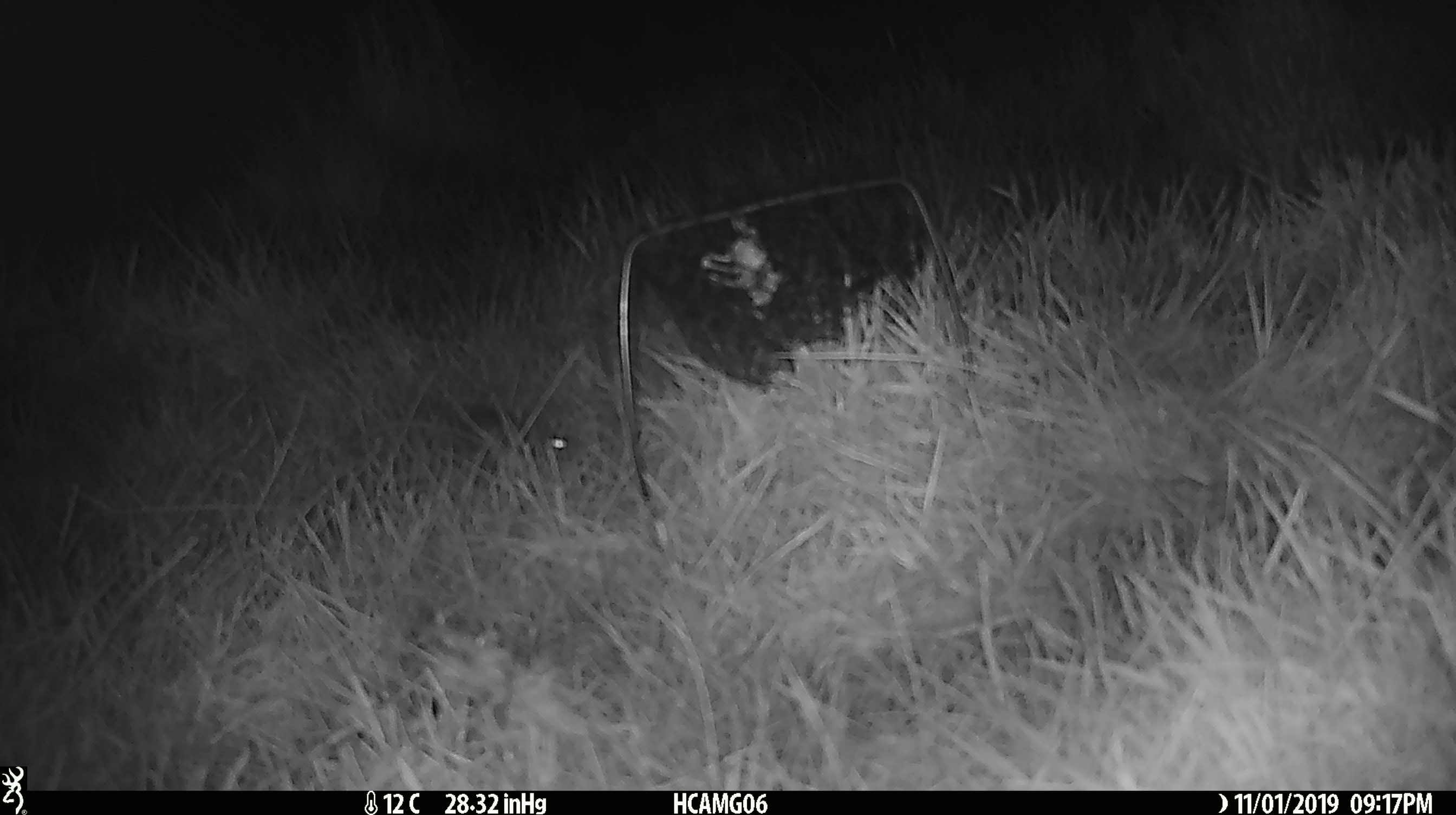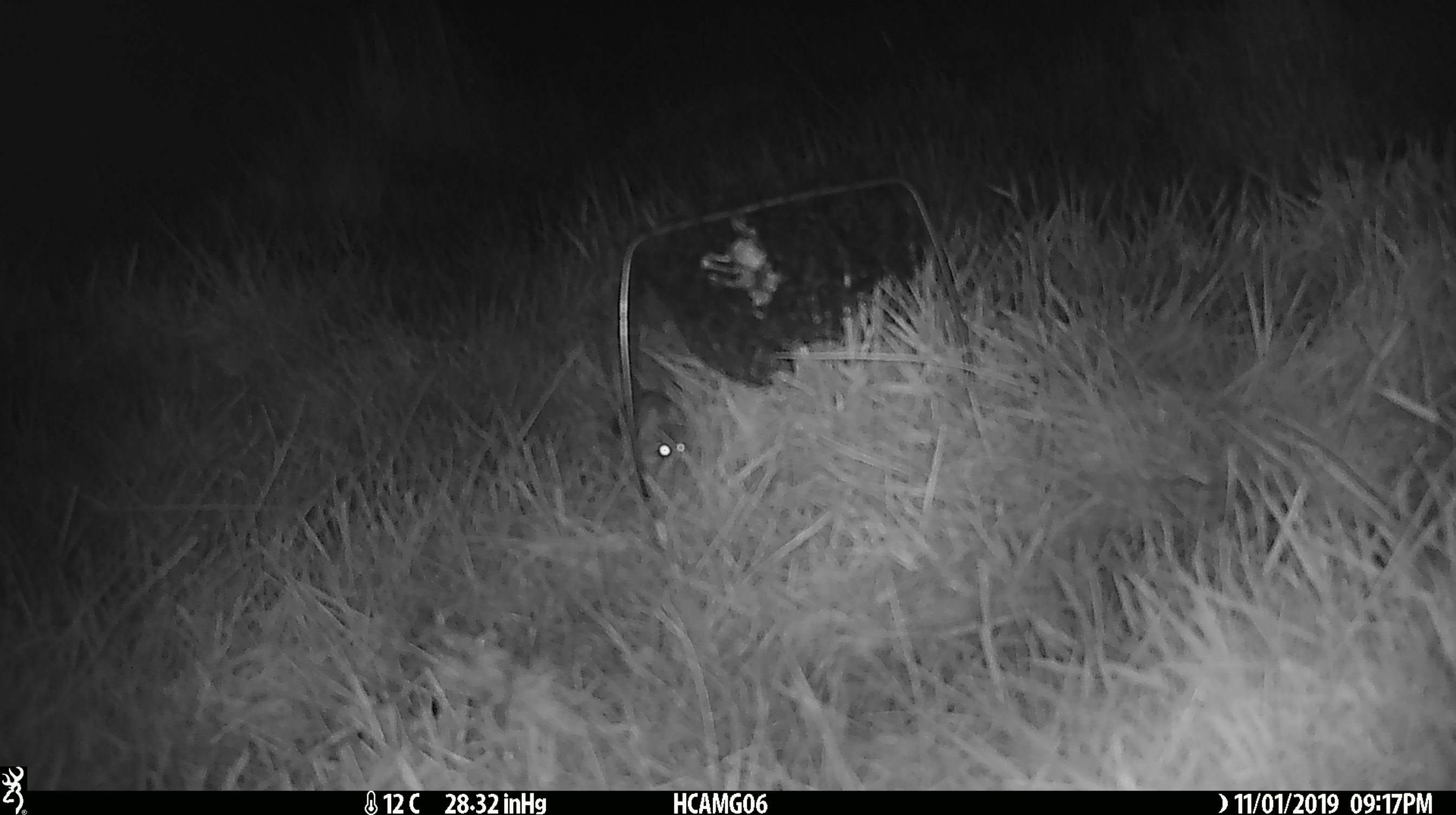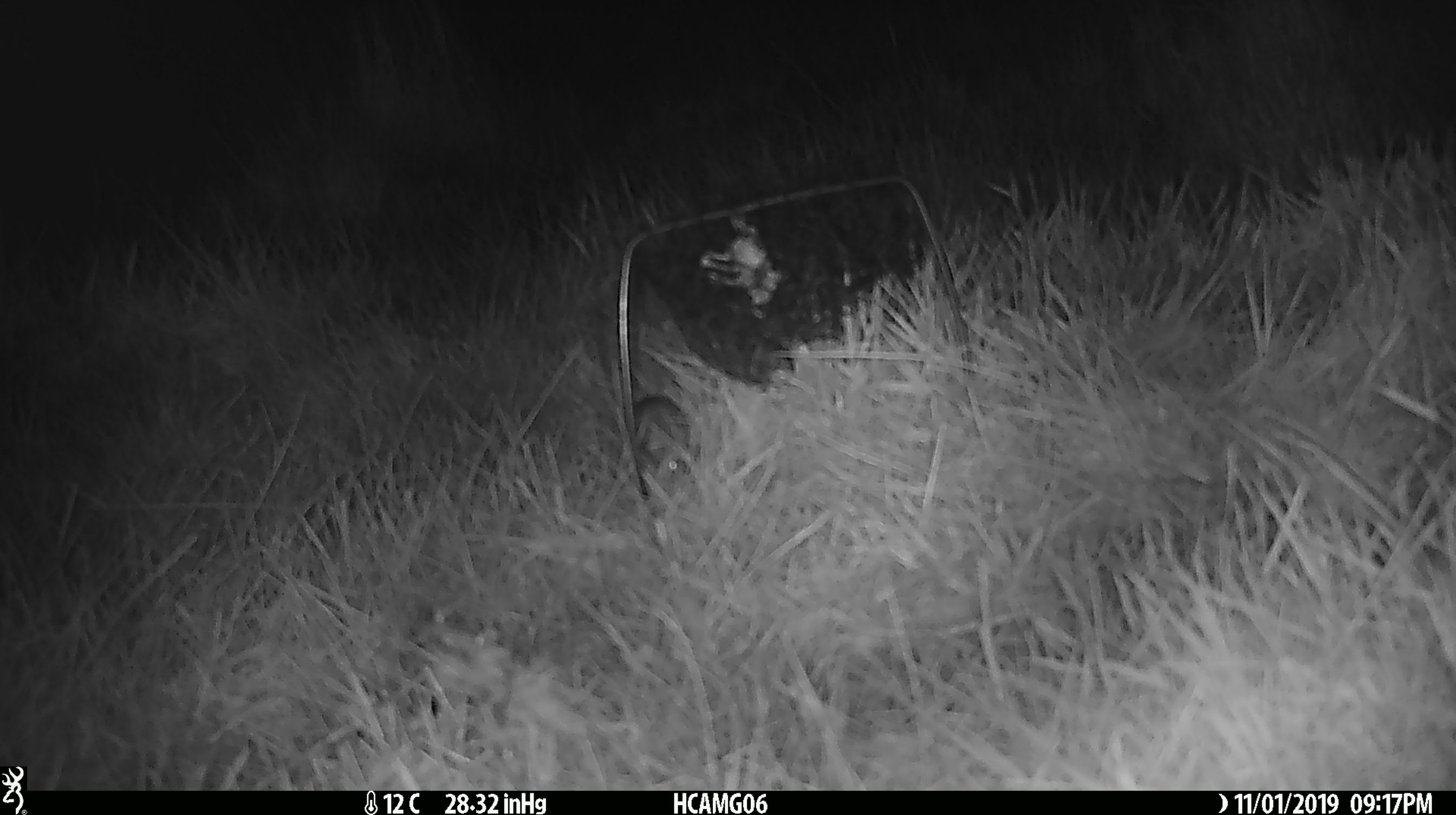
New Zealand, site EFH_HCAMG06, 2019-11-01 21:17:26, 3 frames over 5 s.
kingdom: Animalia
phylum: Chordata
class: Mammalia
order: Rodentia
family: Muridae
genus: Mus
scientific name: Mus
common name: mouse